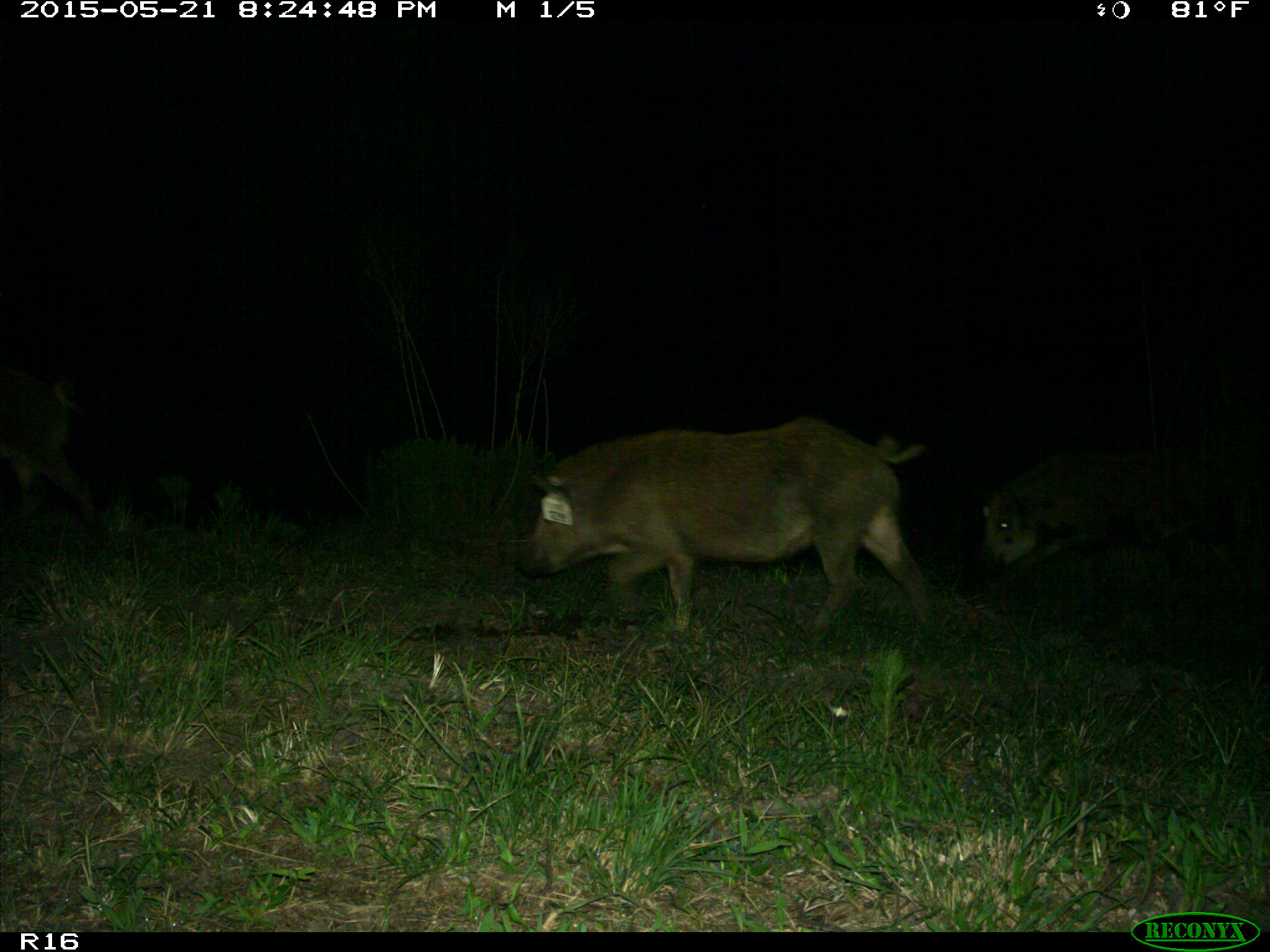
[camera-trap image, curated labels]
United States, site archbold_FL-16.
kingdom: Animalia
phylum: Chordata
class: Mammalia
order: Artiodactyla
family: Suidae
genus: Sus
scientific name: Sus scrofa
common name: wild boar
Sus scrofa (wild boar).